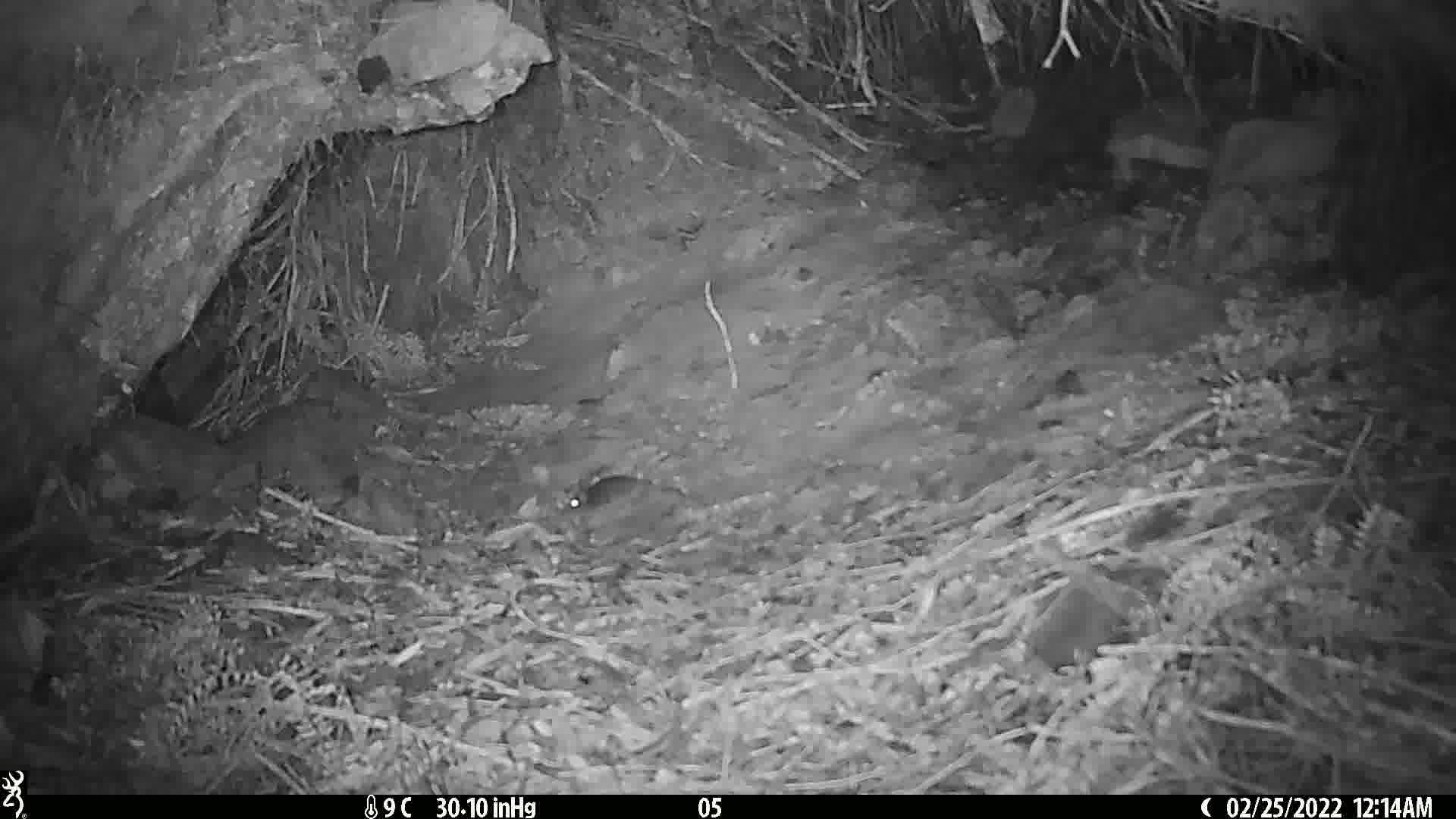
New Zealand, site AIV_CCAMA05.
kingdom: Animalia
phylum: Chordata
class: Mammalia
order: Rodentia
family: Muridae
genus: Mus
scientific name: Mus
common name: mouse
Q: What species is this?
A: Mouse (Mus).